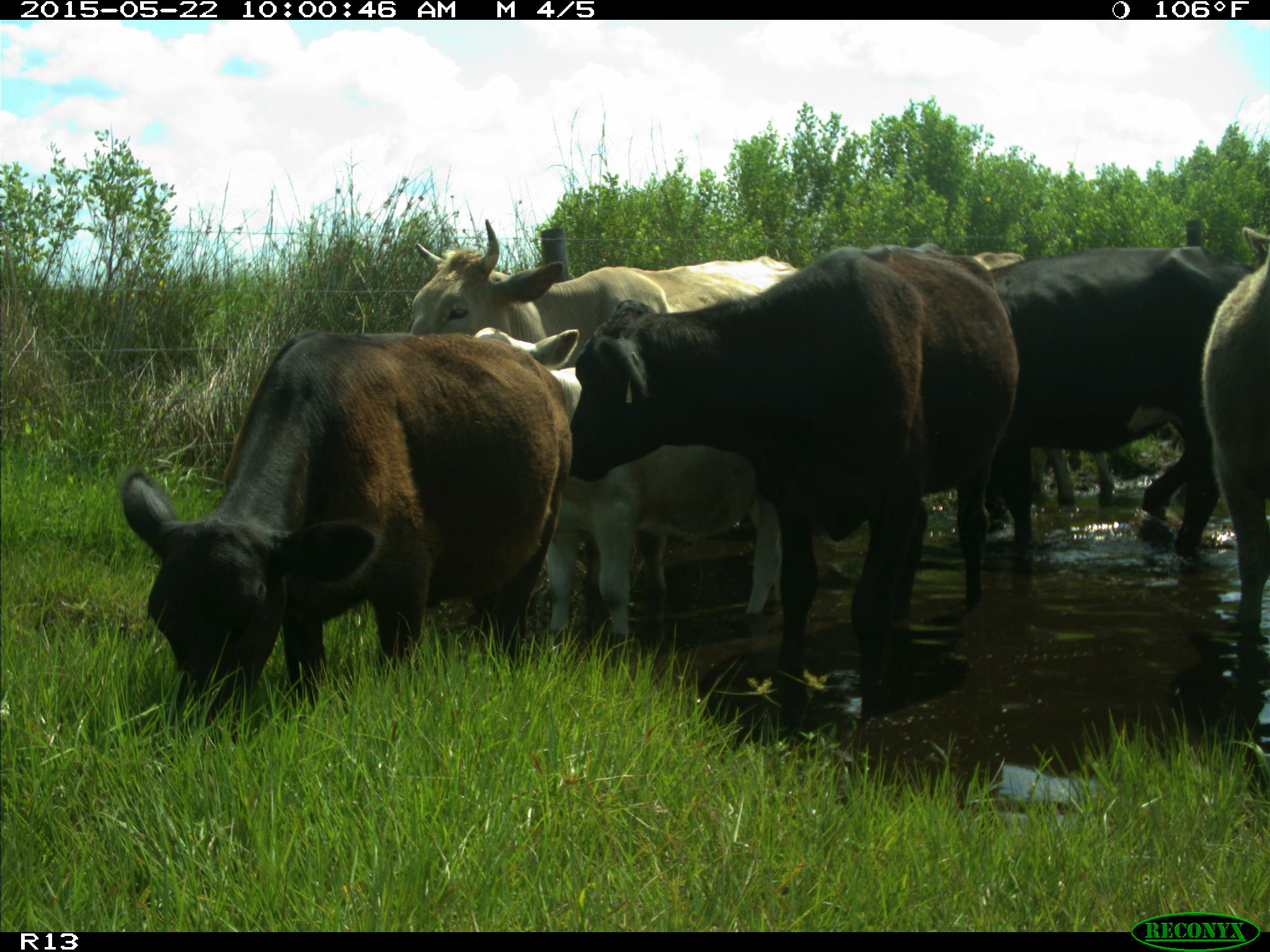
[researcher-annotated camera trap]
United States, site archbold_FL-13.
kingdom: Animalia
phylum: Chordata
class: Mammalia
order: Artiodactyla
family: Bovidae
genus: Bos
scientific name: Bos taurus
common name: domestic cow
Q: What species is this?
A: Bos taurus (domestic cow).